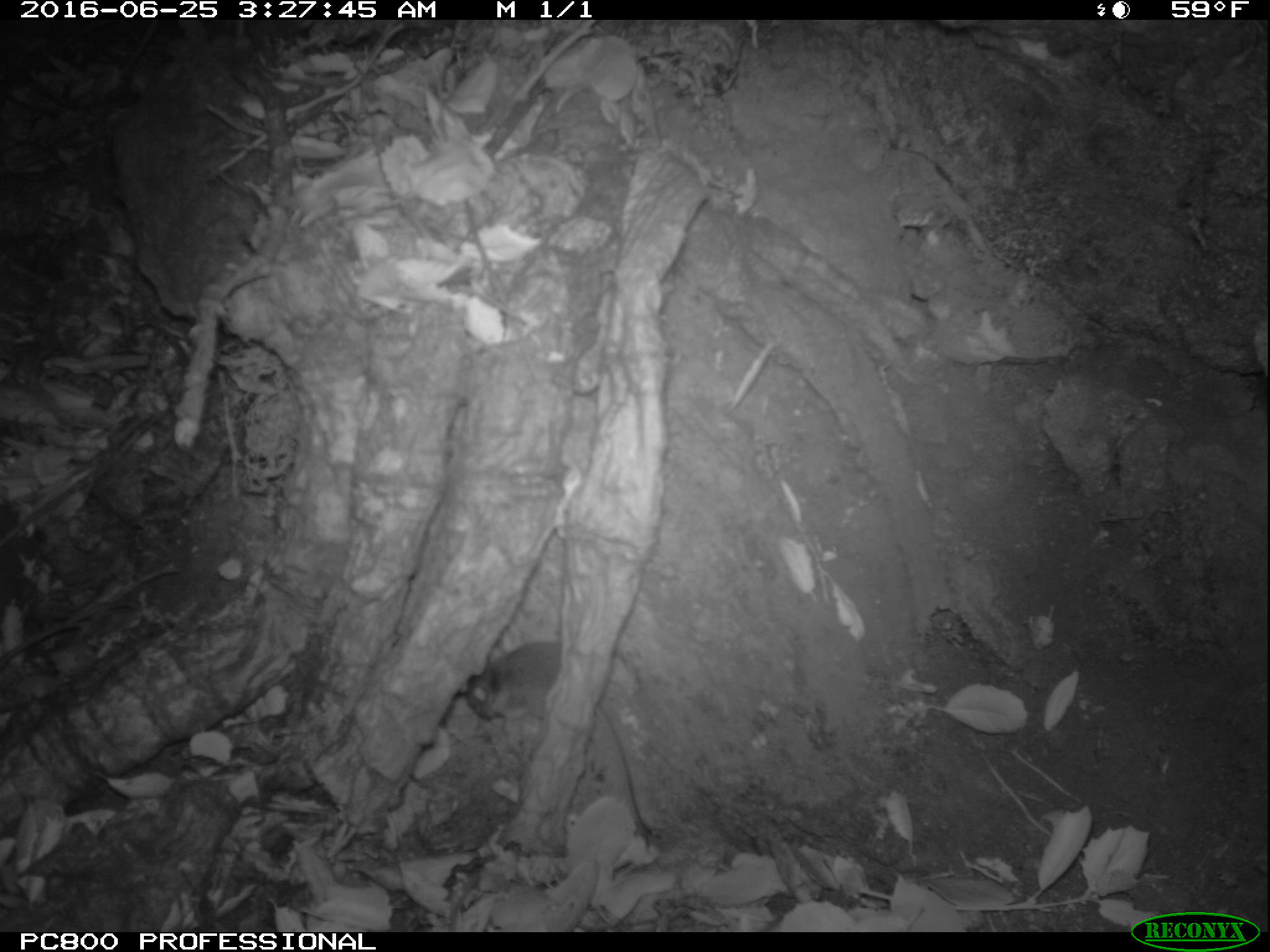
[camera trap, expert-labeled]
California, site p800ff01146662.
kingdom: Animalia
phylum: Chordata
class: Mammalia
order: Rodentia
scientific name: Rodentia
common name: rodent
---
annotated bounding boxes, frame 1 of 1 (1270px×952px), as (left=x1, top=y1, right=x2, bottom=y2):
rodent: (left=468, top=640, right=649, bottom=847)